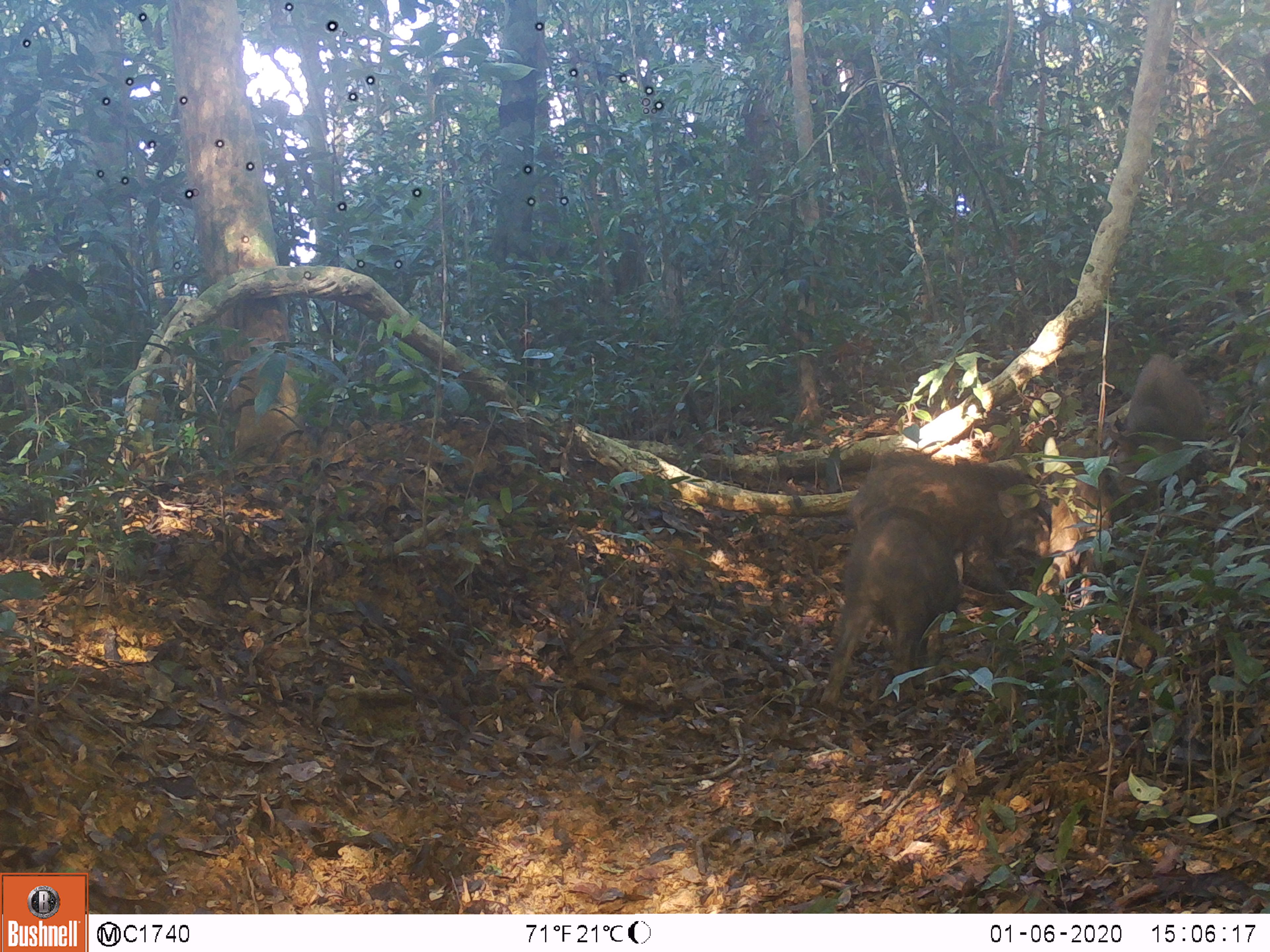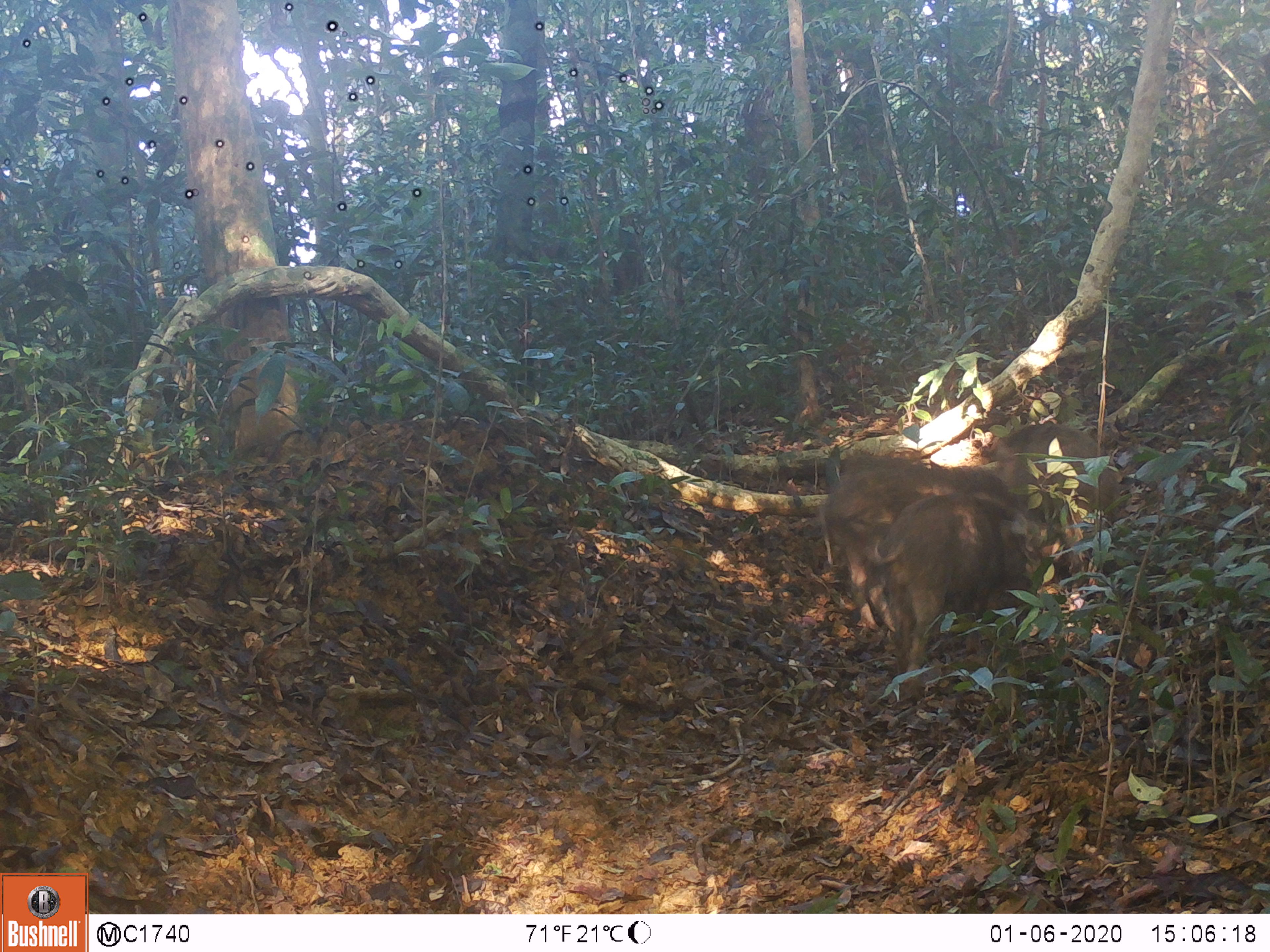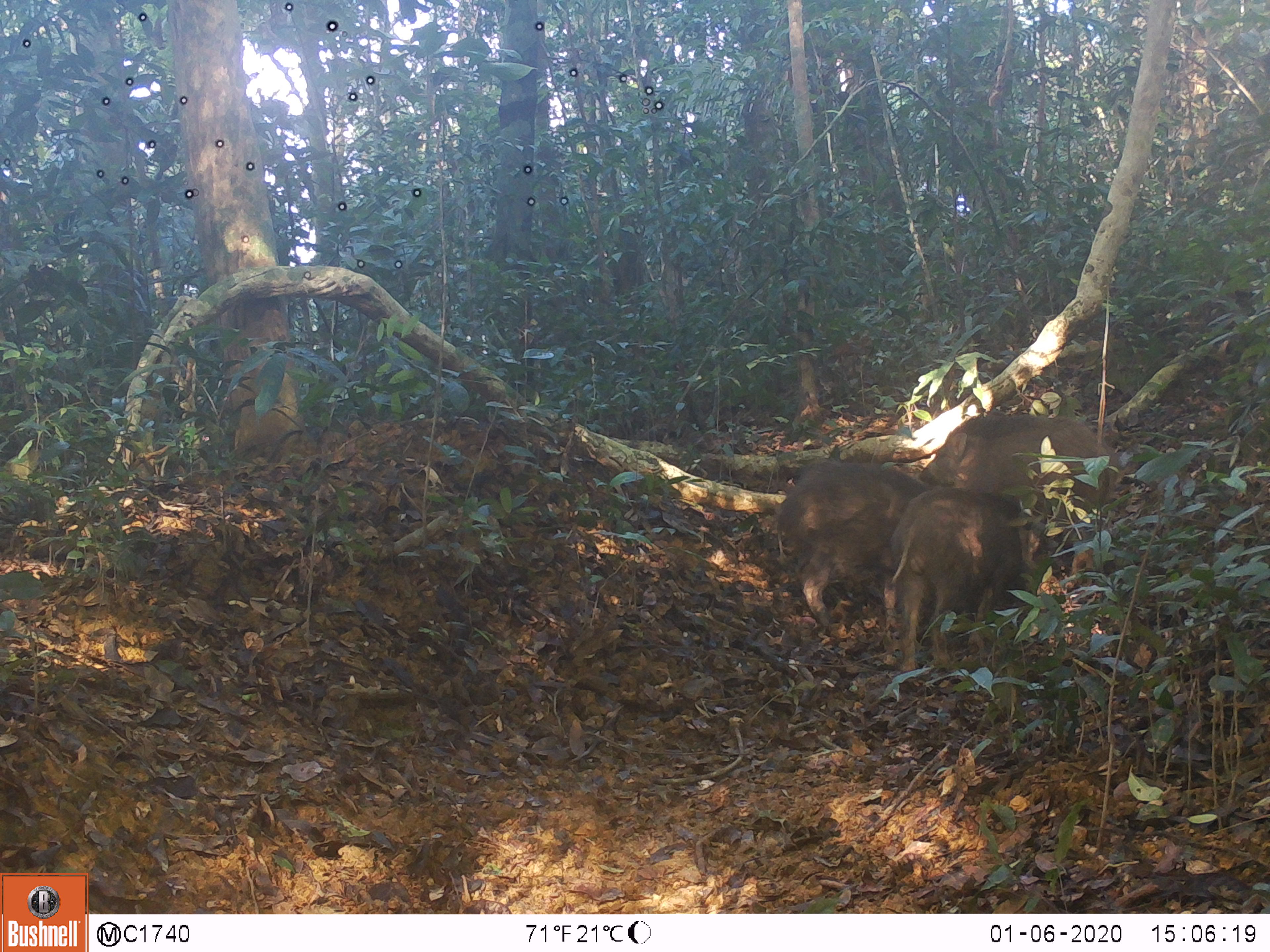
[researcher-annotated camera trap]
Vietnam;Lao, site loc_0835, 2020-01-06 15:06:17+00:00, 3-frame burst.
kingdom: Animalia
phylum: Chordata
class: Mammalia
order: Artiodactyla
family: Suidae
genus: Sus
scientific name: Sus scrofa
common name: eurasian wild pig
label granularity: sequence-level